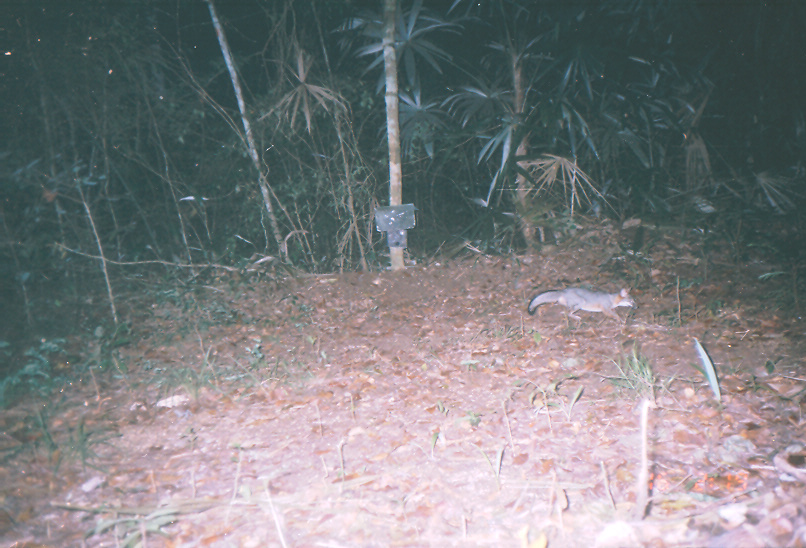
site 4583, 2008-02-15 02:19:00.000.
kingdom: Animalia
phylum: Chordata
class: Mammalia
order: Carnivora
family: Canidae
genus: Urocyon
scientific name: Urocyon cinereoargenteus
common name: gray fox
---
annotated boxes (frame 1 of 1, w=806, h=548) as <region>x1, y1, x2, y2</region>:
urocyon cinereoargenteus: <region>527, 284, 639, 323</region>